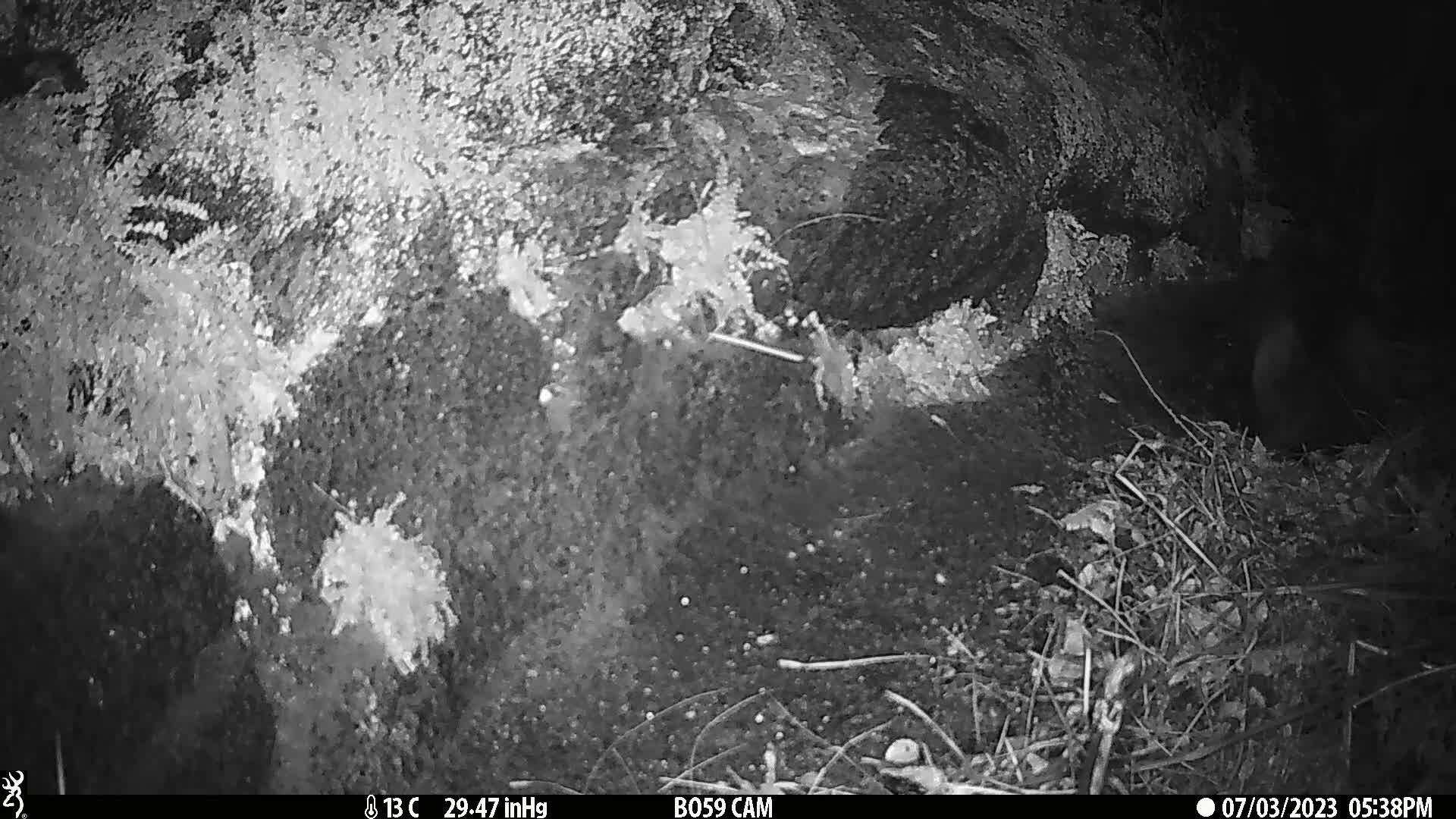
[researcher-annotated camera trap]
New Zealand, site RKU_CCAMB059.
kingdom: Animalia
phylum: Chordata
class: Mammalia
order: Carnivora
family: Felidae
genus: Felis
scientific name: Felis catus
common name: domestic cat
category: cat